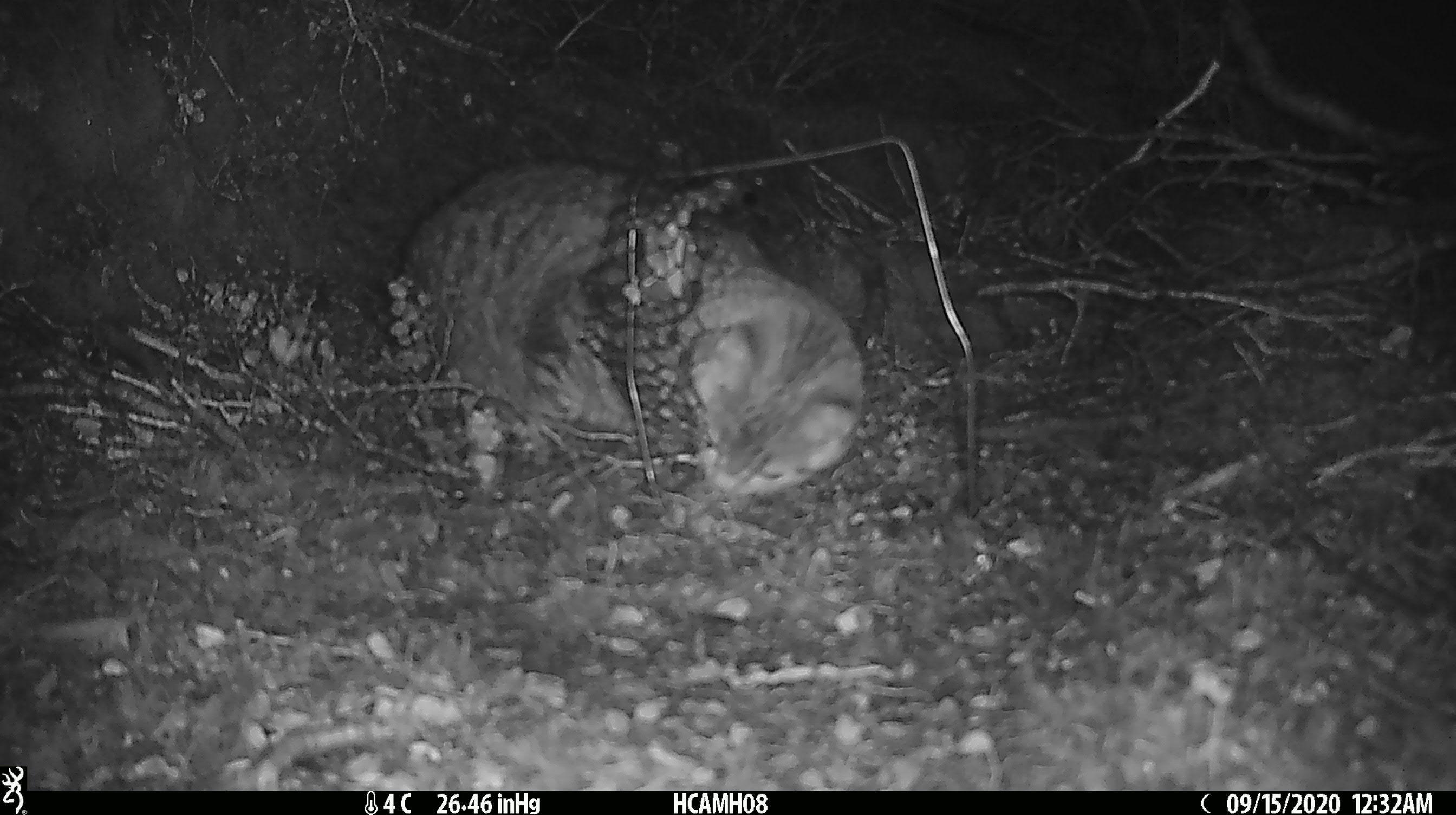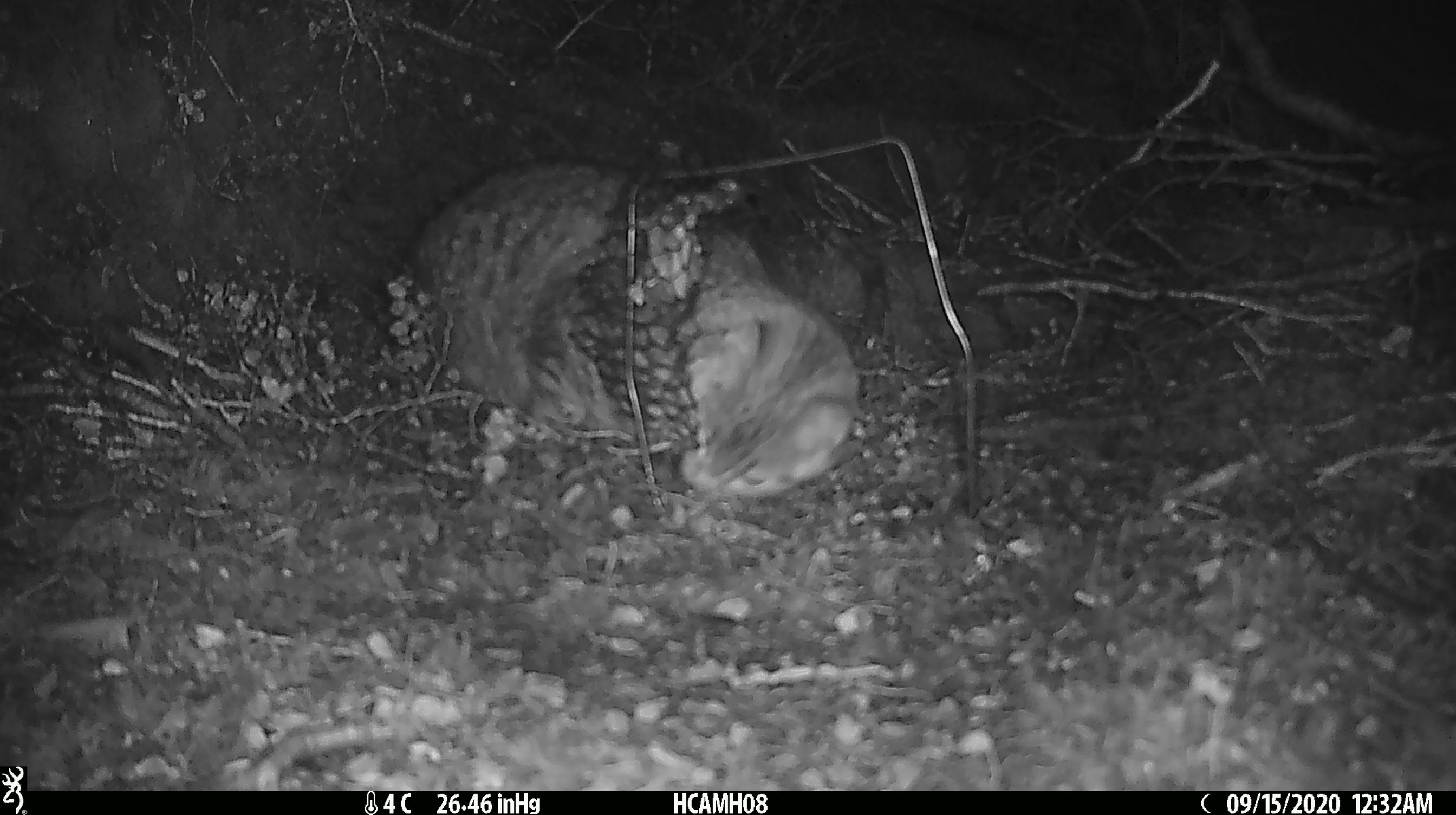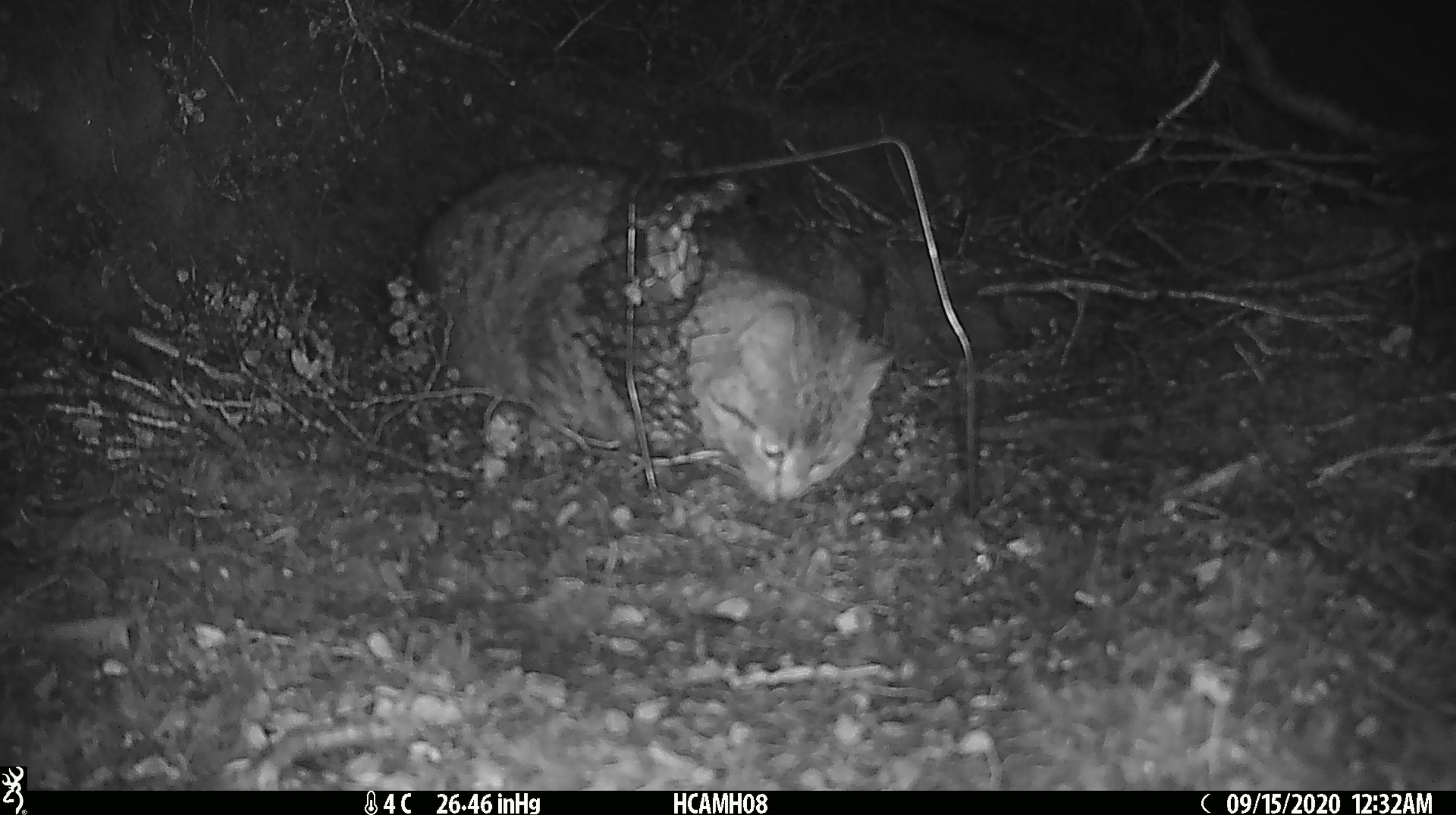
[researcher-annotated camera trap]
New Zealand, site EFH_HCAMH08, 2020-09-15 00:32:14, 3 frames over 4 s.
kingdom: Animalia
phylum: Chordata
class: Mammalia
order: Carnivora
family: Felidae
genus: Felis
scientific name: Felis catus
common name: domestic cat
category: cat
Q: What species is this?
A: Cat (domestic cat) (Felis catus).